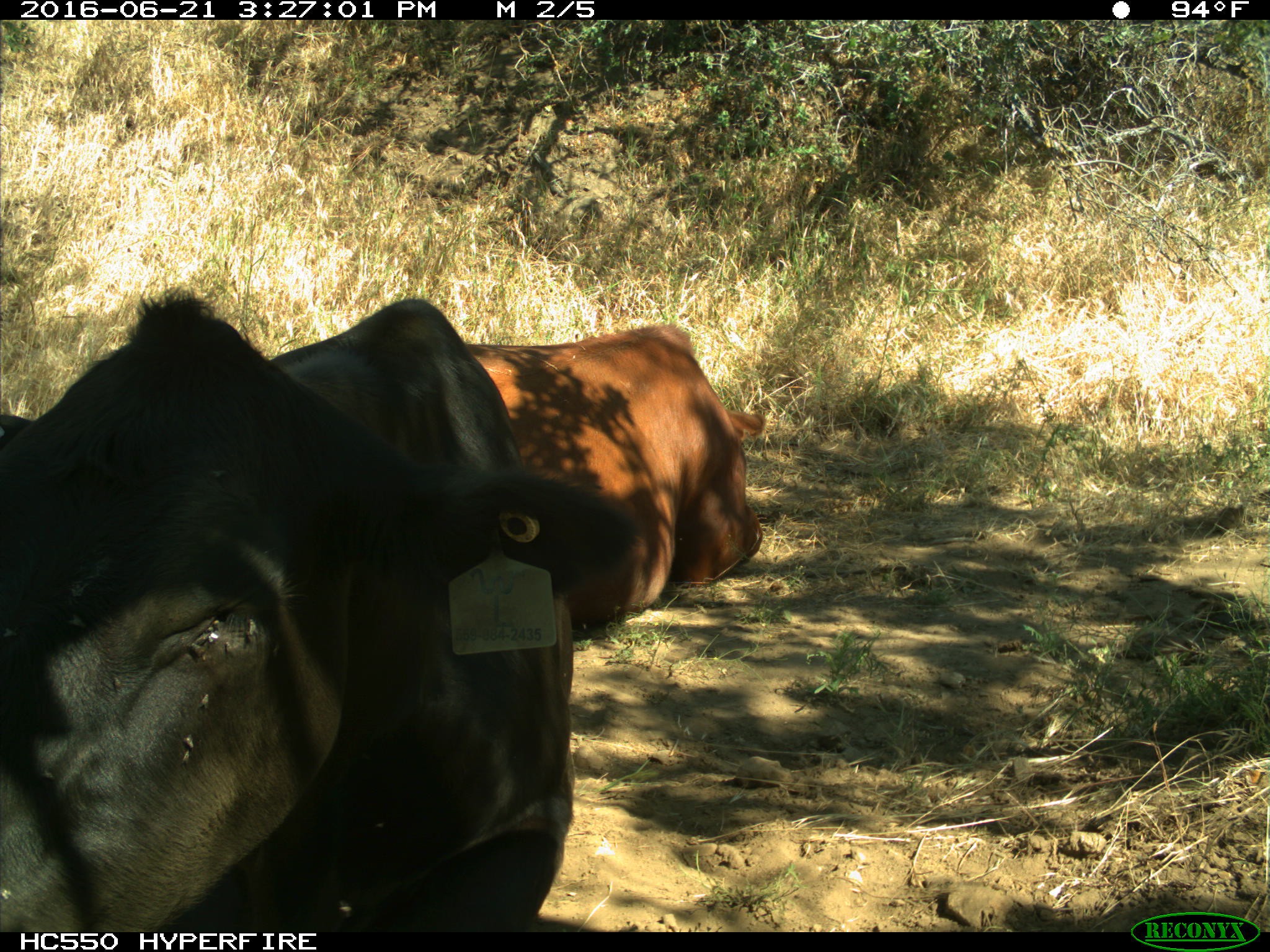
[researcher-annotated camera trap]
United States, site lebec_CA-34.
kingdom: Animalia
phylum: Chordata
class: Mammalia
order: Artiodactyla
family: Bovidae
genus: Bos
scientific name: Bos taurus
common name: domestic cow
Bos taurus (domestic cow).